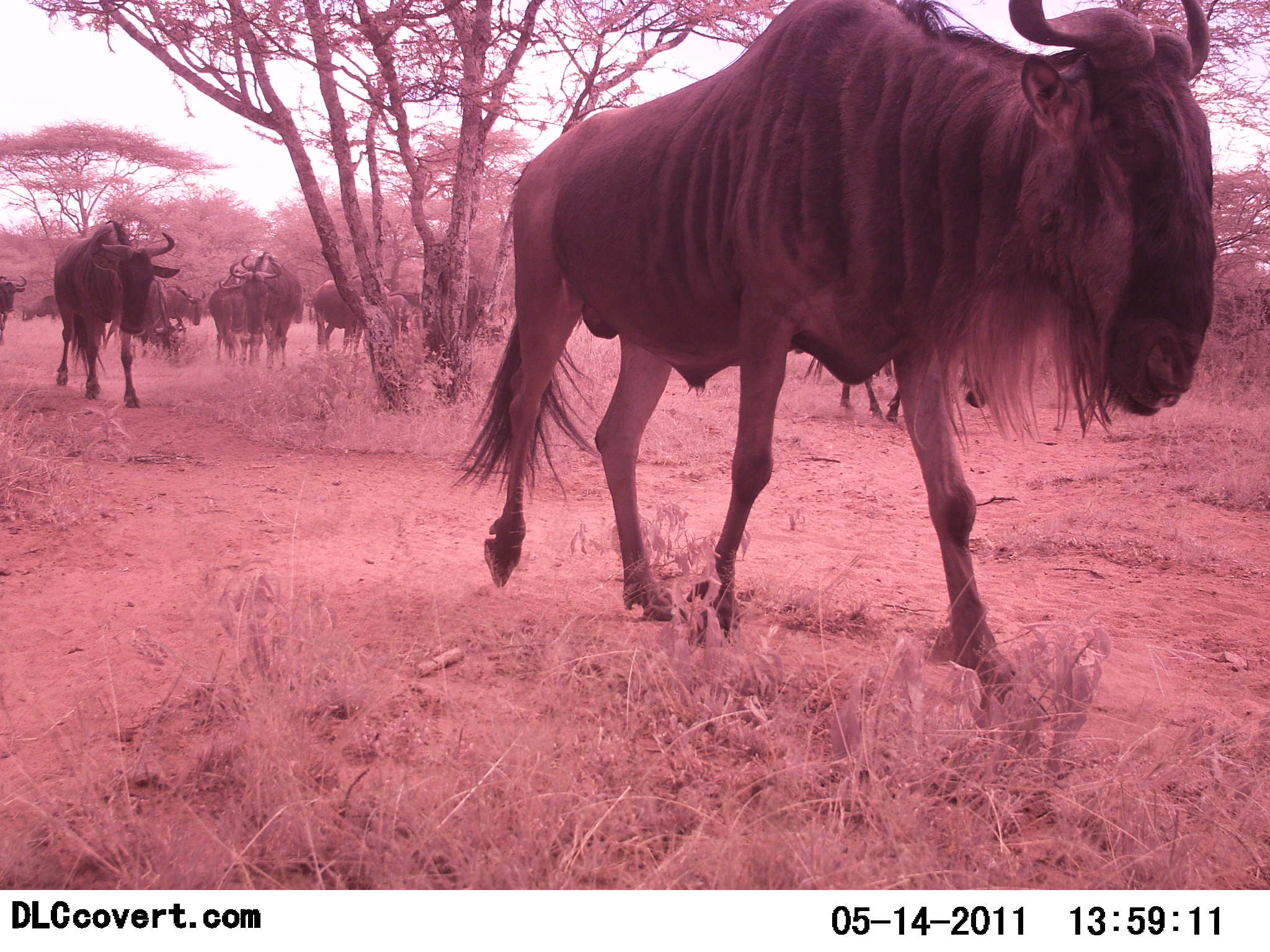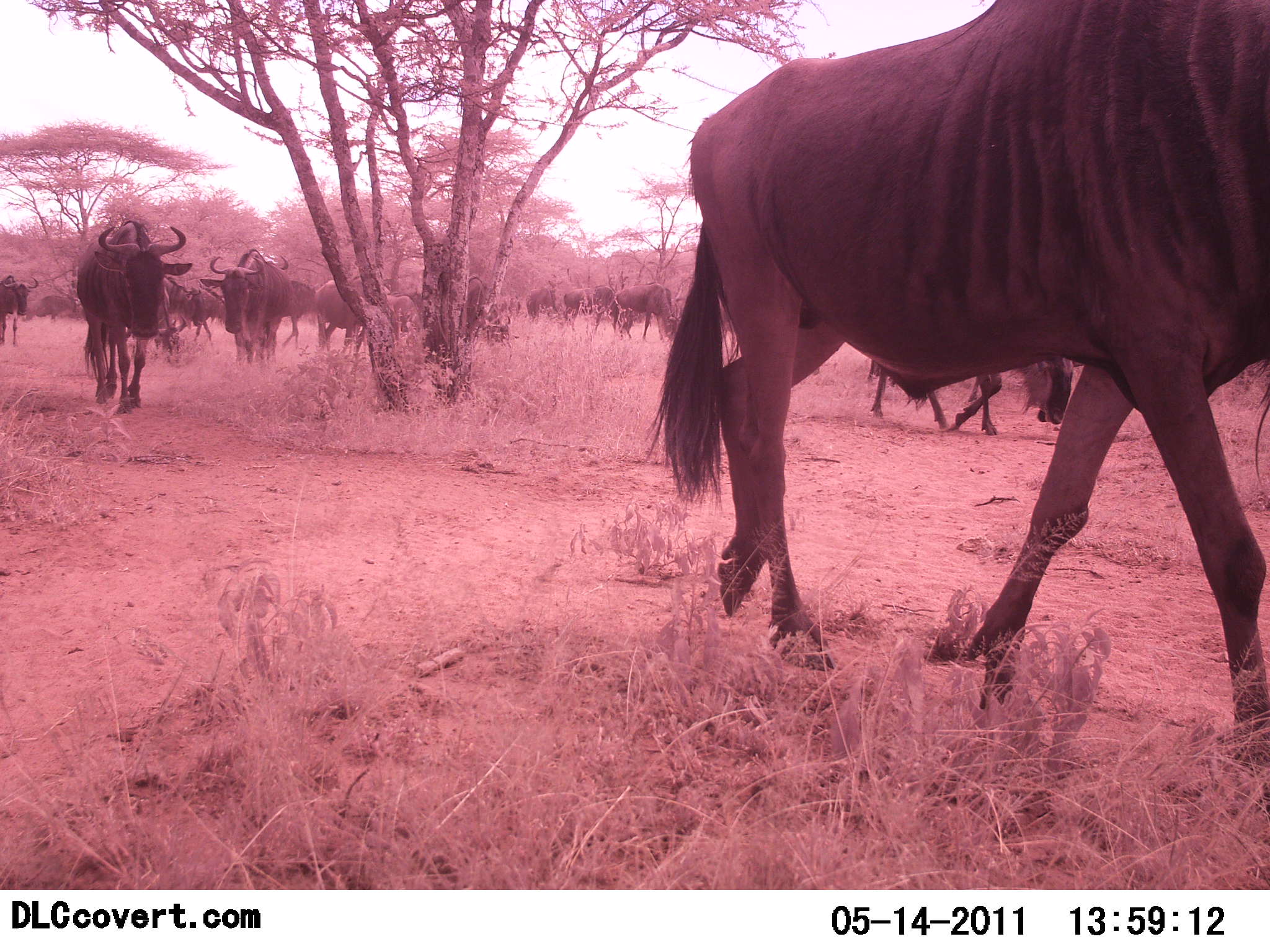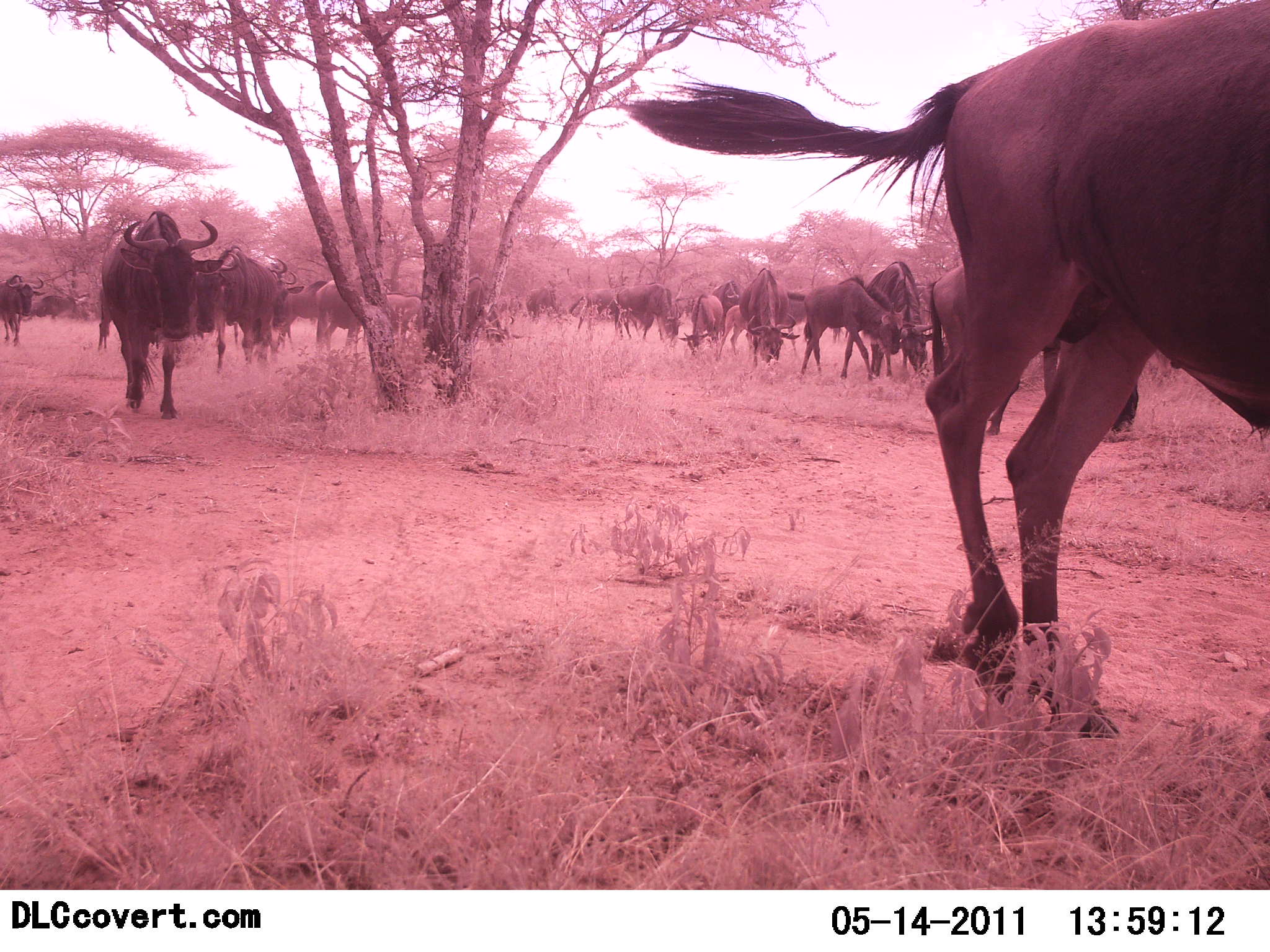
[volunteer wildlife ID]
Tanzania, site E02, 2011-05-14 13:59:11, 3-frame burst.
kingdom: Animalia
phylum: Chordata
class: Mammalia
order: Artiodactyla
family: Bovidae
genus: Connochaetes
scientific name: Connochaetes taurinus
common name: blue wildebeest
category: wildebeest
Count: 11-50.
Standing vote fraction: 10%.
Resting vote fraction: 0%.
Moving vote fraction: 100%.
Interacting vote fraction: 0%.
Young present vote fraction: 10%.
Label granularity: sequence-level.